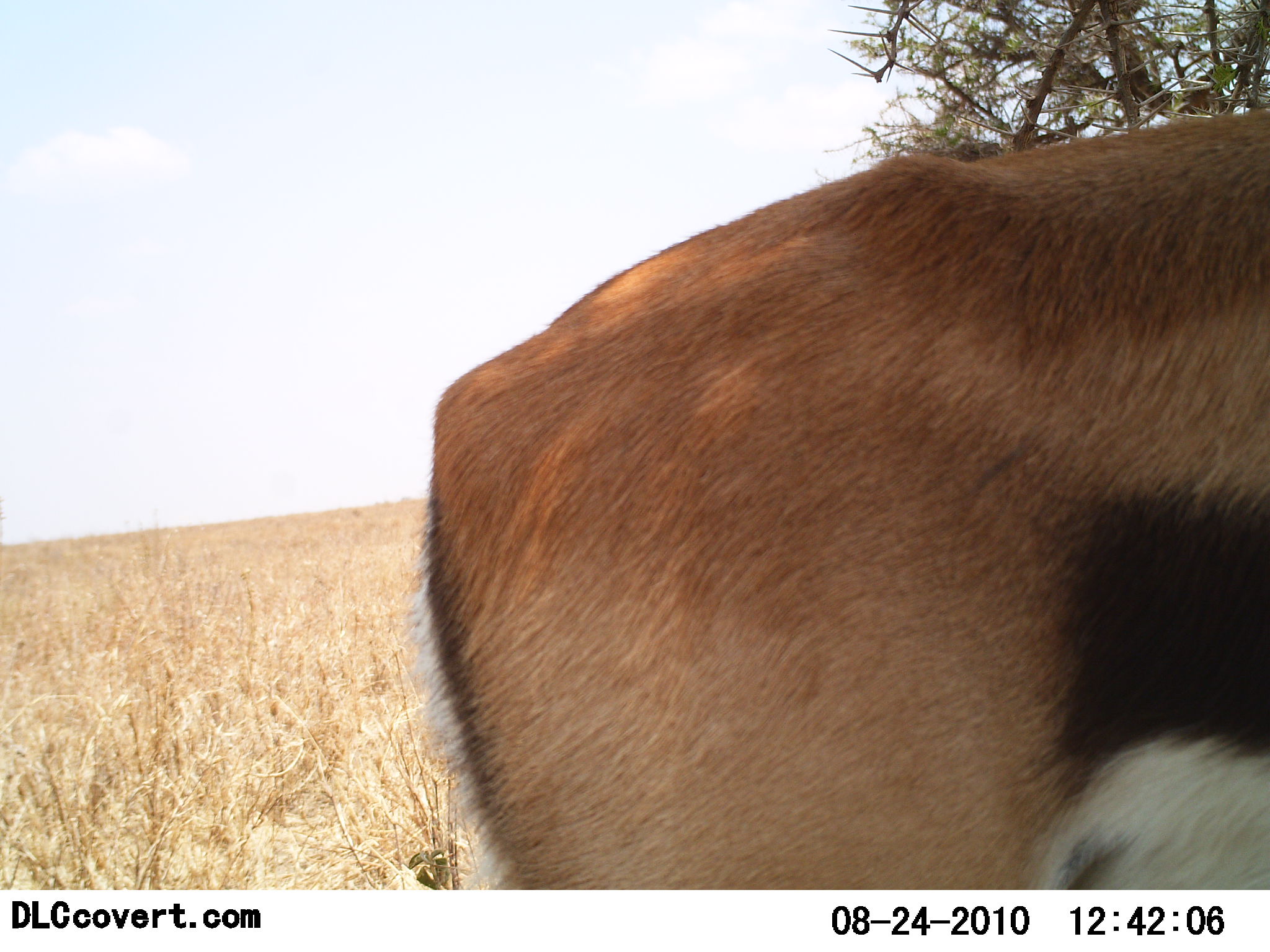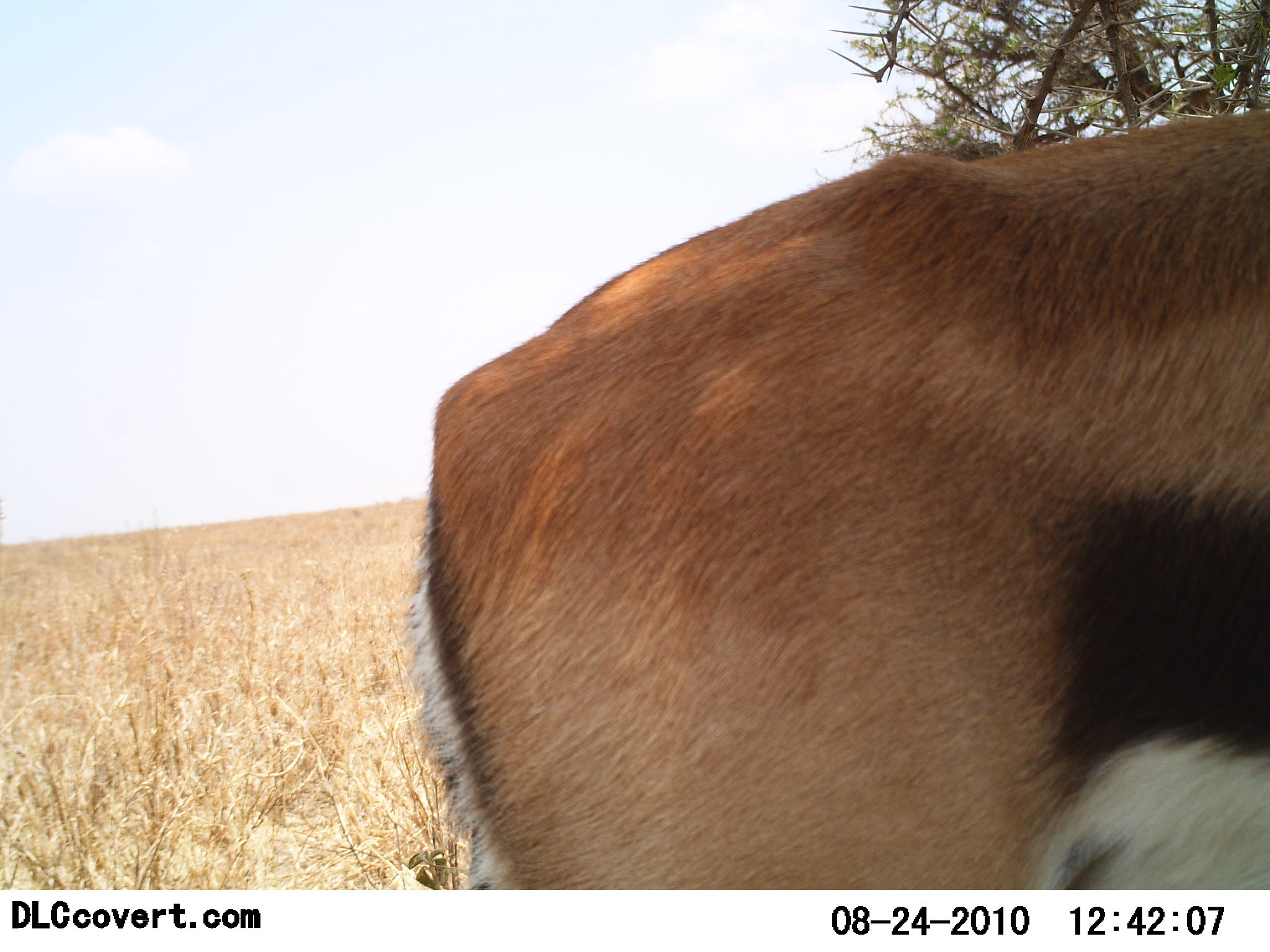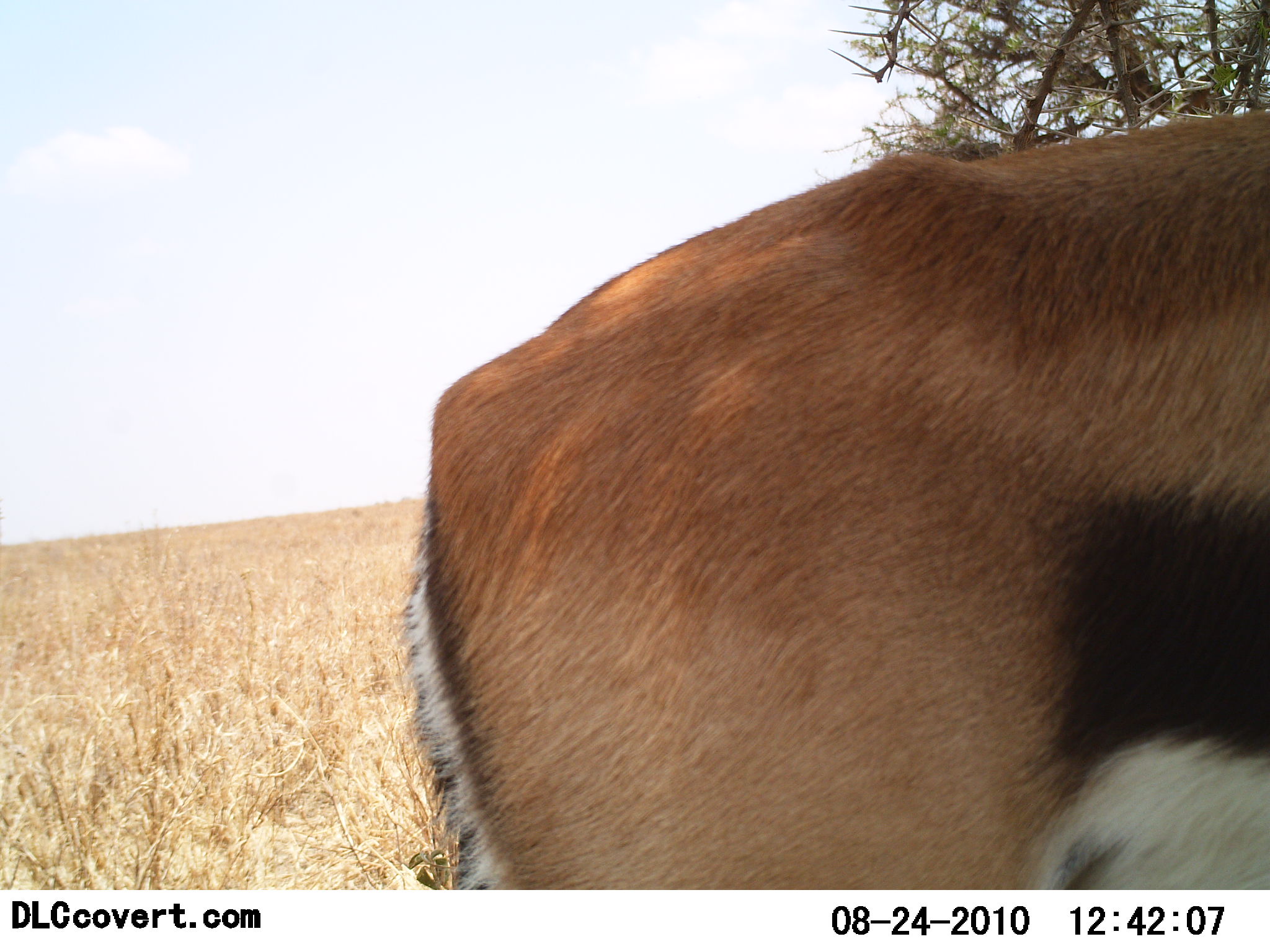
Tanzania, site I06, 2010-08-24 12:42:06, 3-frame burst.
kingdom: Animalia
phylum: Chordata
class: Mammalia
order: Artiodactyla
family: Bovidae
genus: Eudorcas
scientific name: Eudorcas thomsonii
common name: thomson's gazelle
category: gazellethomsons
Gazellethomsons (thomson's gazelle) (Eudorcas thomsonii), count 1. Behavior (volunteer vote fractions): standing 100%, resting 0%, moving 0%, interacting 0%. Young present (vote fraction): 0%. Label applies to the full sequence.